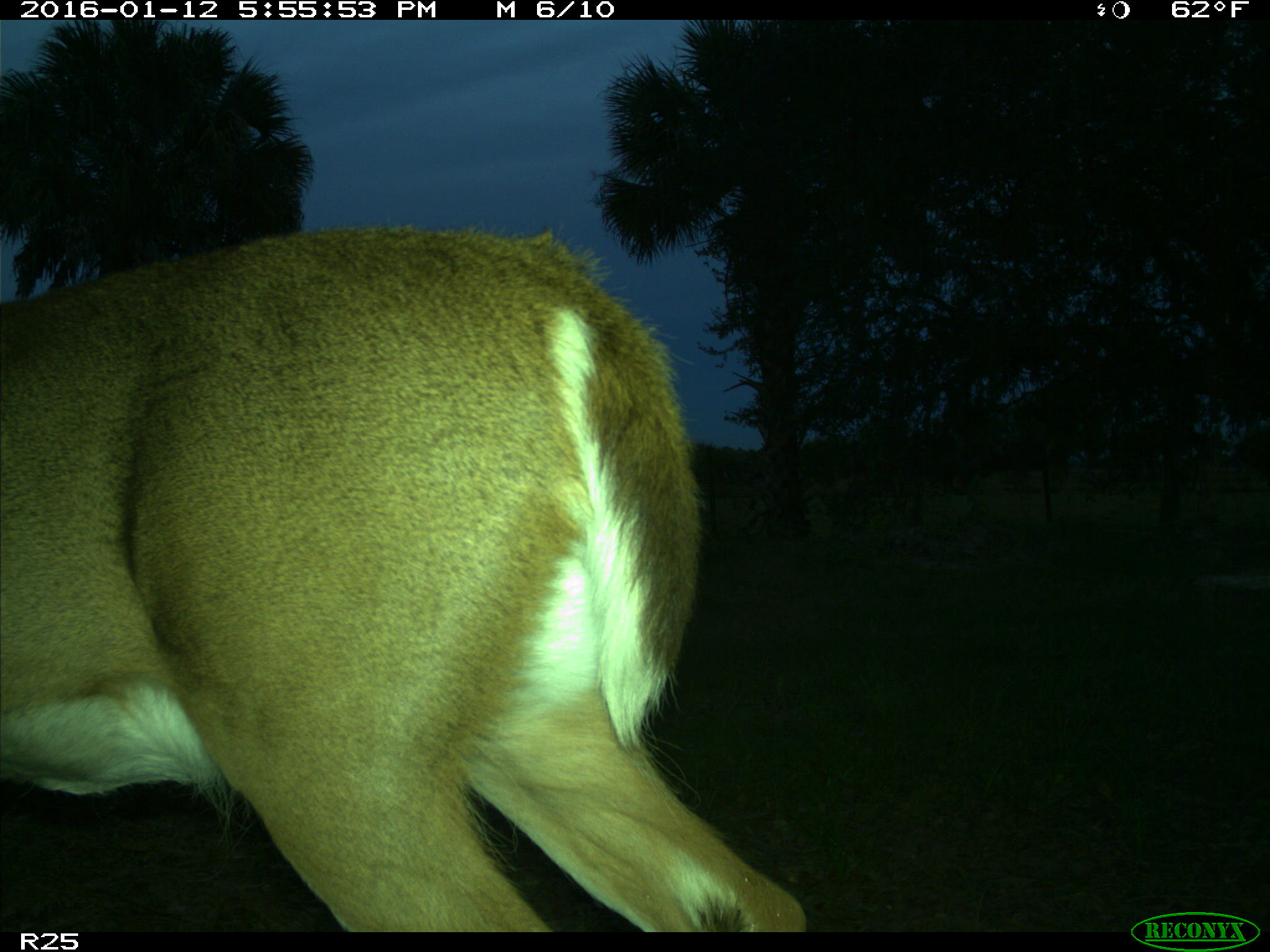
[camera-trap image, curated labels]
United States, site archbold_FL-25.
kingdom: Animalia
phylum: Chordata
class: Mammalia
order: Artiodactyla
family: Cervidae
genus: Odocoileus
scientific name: Odocoileus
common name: deer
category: unidentified deer